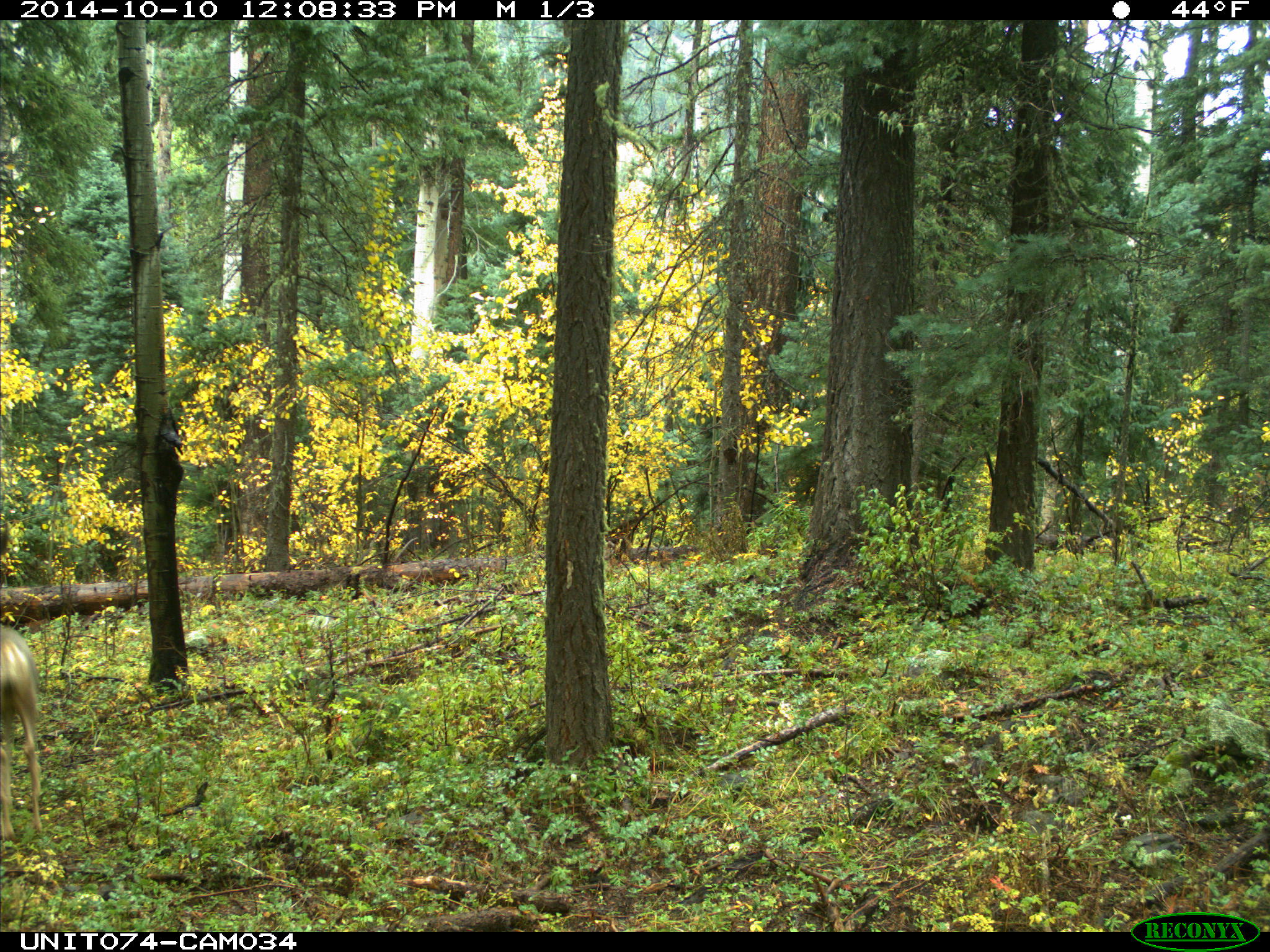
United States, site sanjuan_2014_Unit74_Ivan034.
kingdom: Animalia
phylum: Chordata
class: Mammalia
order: Artiodactyla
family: Cervidae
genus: Odocoileus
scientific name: Odocoileus hemionus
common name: mule deer